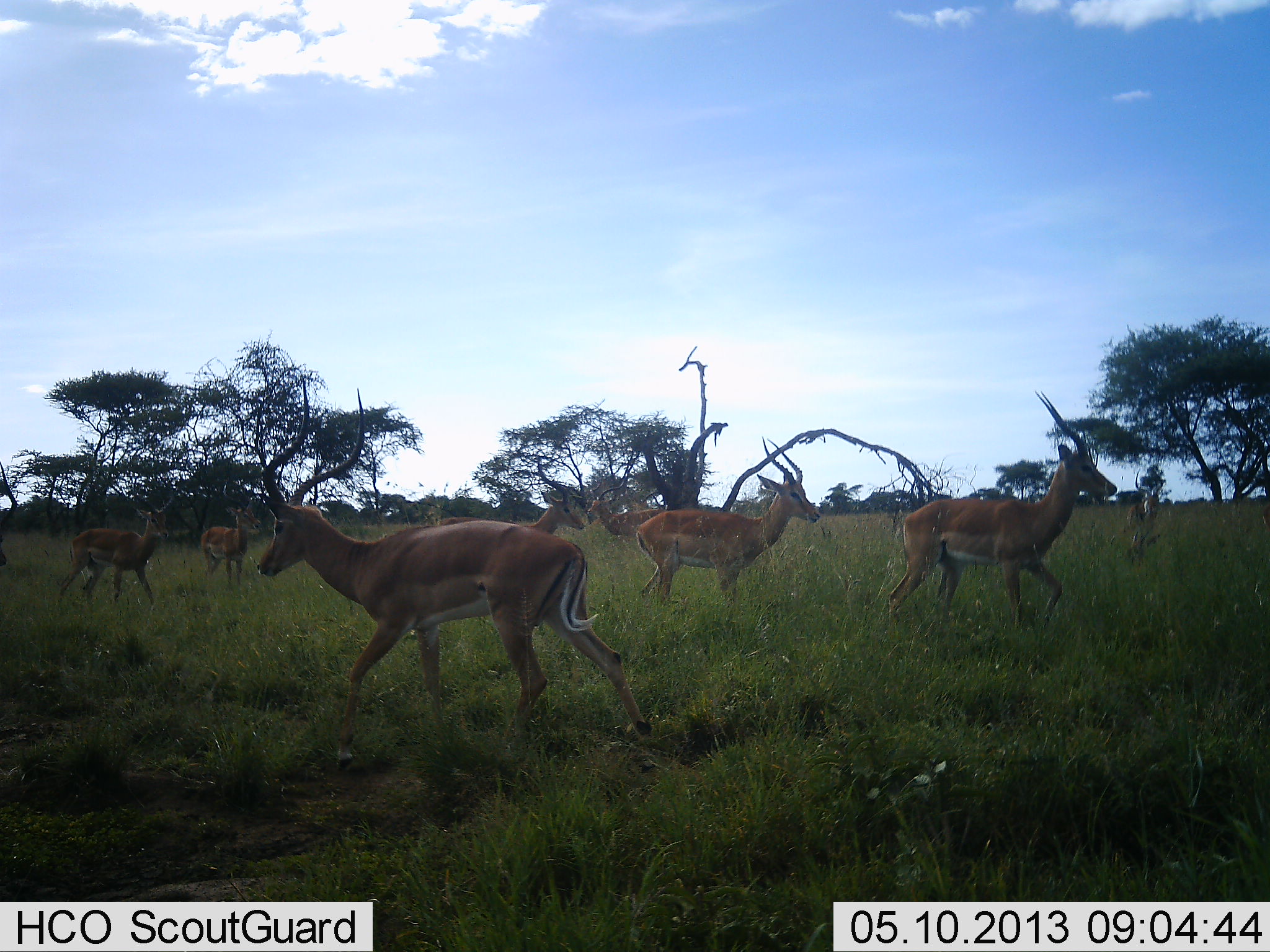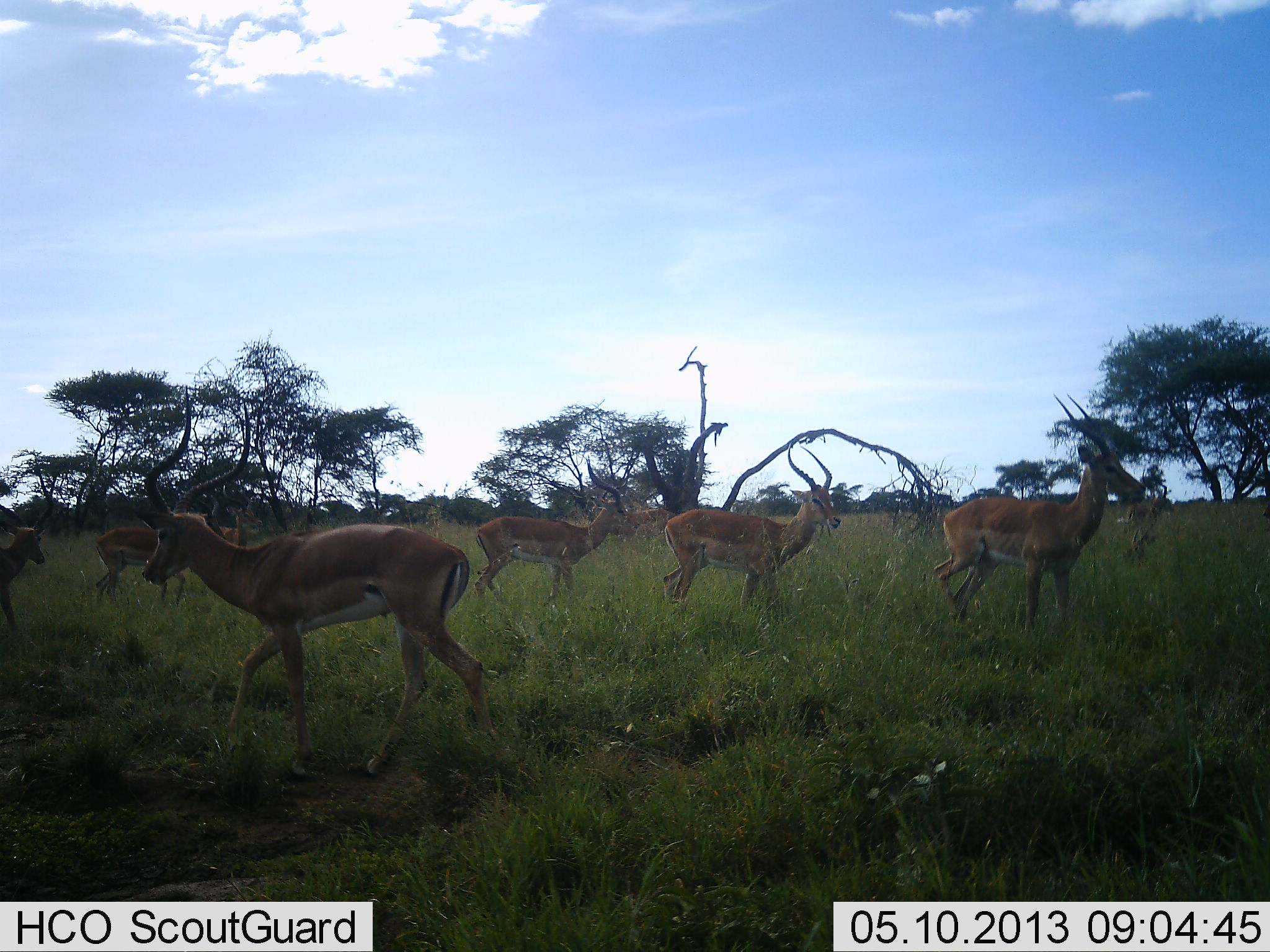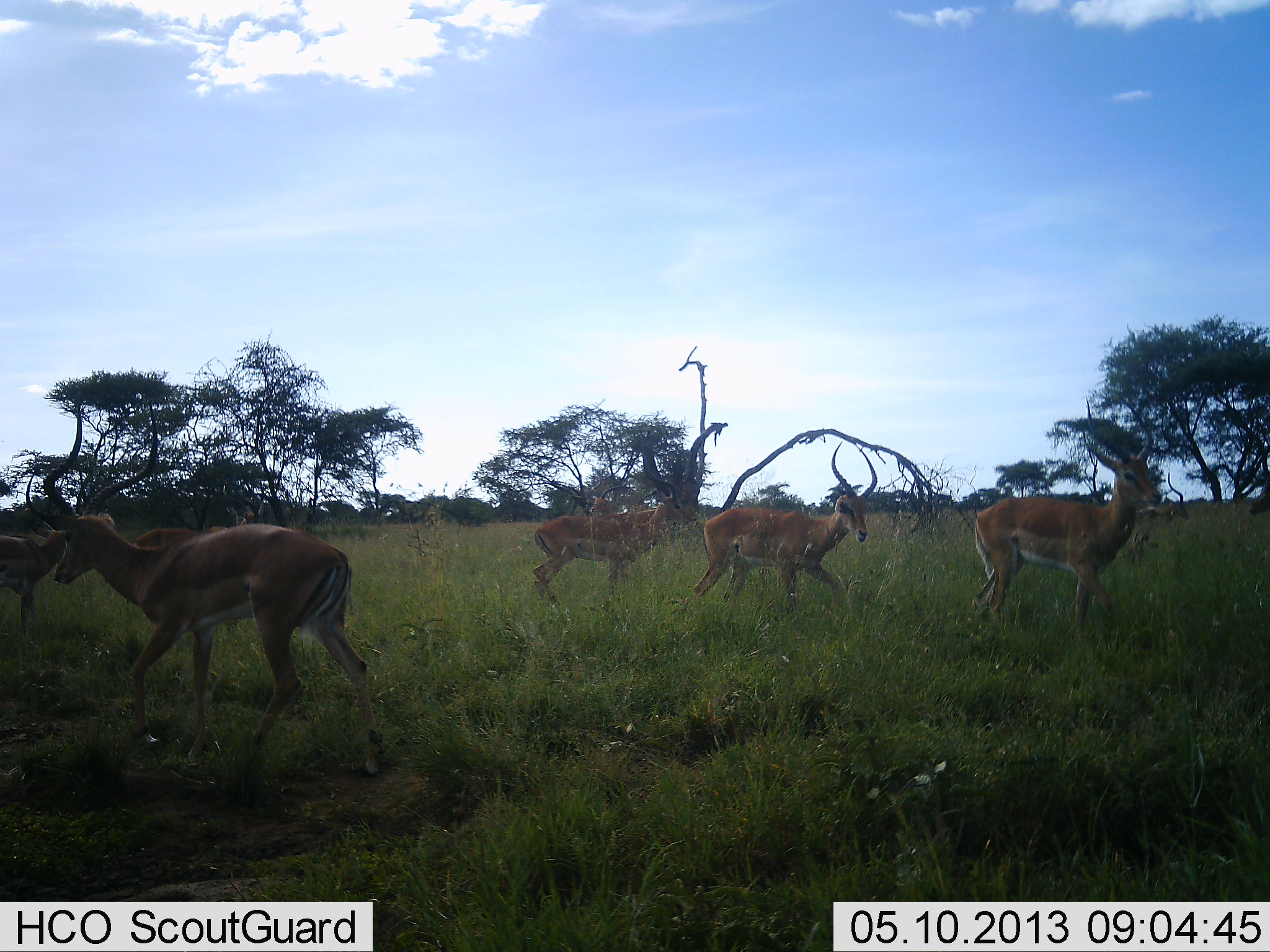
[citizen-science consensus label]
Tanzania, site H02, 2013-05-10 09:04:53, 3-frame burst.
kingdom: Animalia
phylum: Chordata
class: Mammalia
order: Artiodactyla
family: Bovidae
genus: Aepyceros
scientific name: Aepyceros melampus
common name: impala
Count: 8.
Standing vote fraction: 38%.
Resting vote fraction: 0%.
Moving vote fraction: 94%.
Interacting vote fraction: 0%.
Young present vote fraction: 0%.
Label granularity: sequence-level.